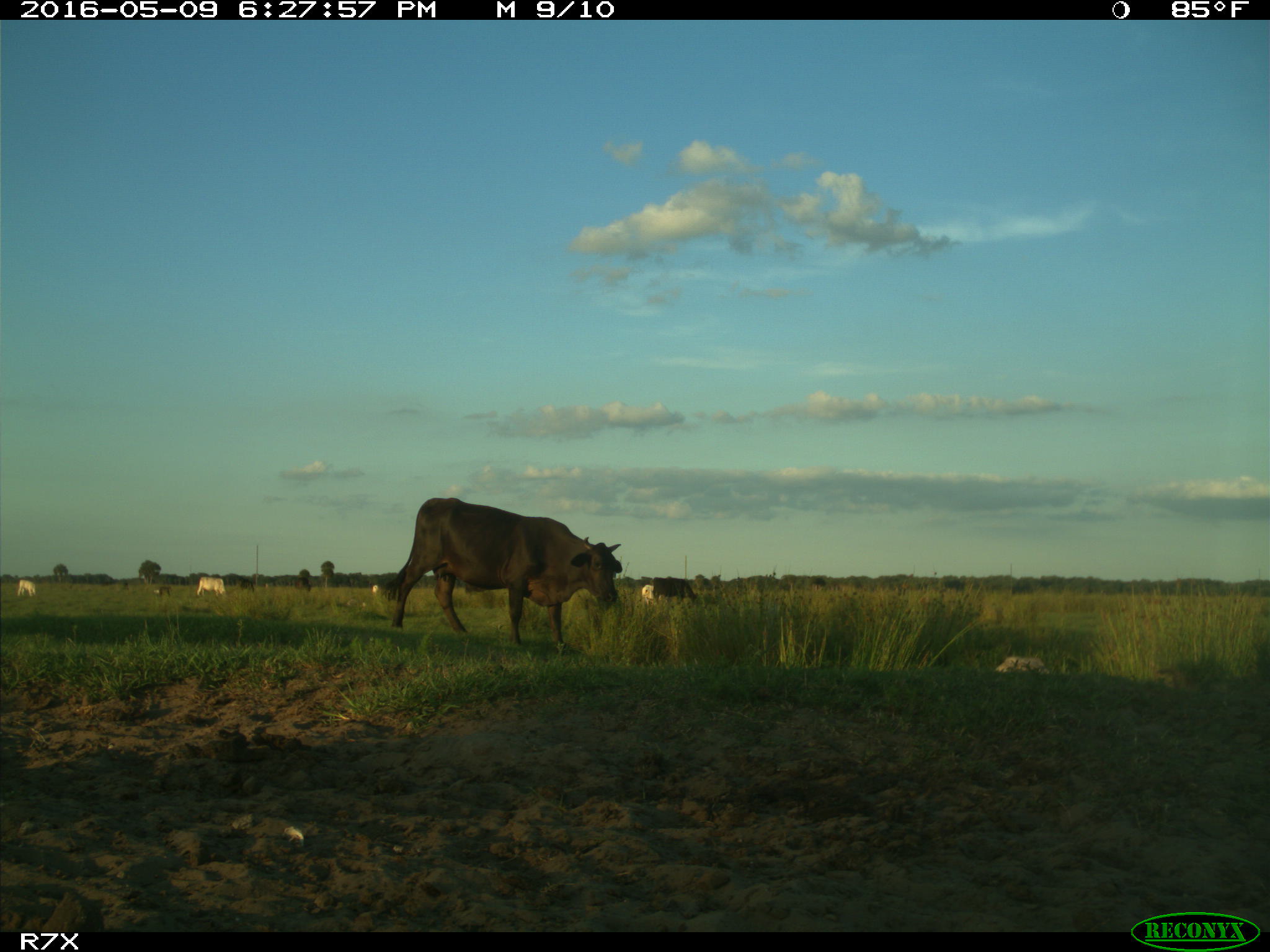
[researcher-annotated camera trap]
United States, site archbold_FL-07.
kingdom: Animalia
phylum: Chordata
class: Mammalia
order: Artiodactyla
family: Bovidae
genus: Bos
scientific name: Bos taurus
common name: domestic cow